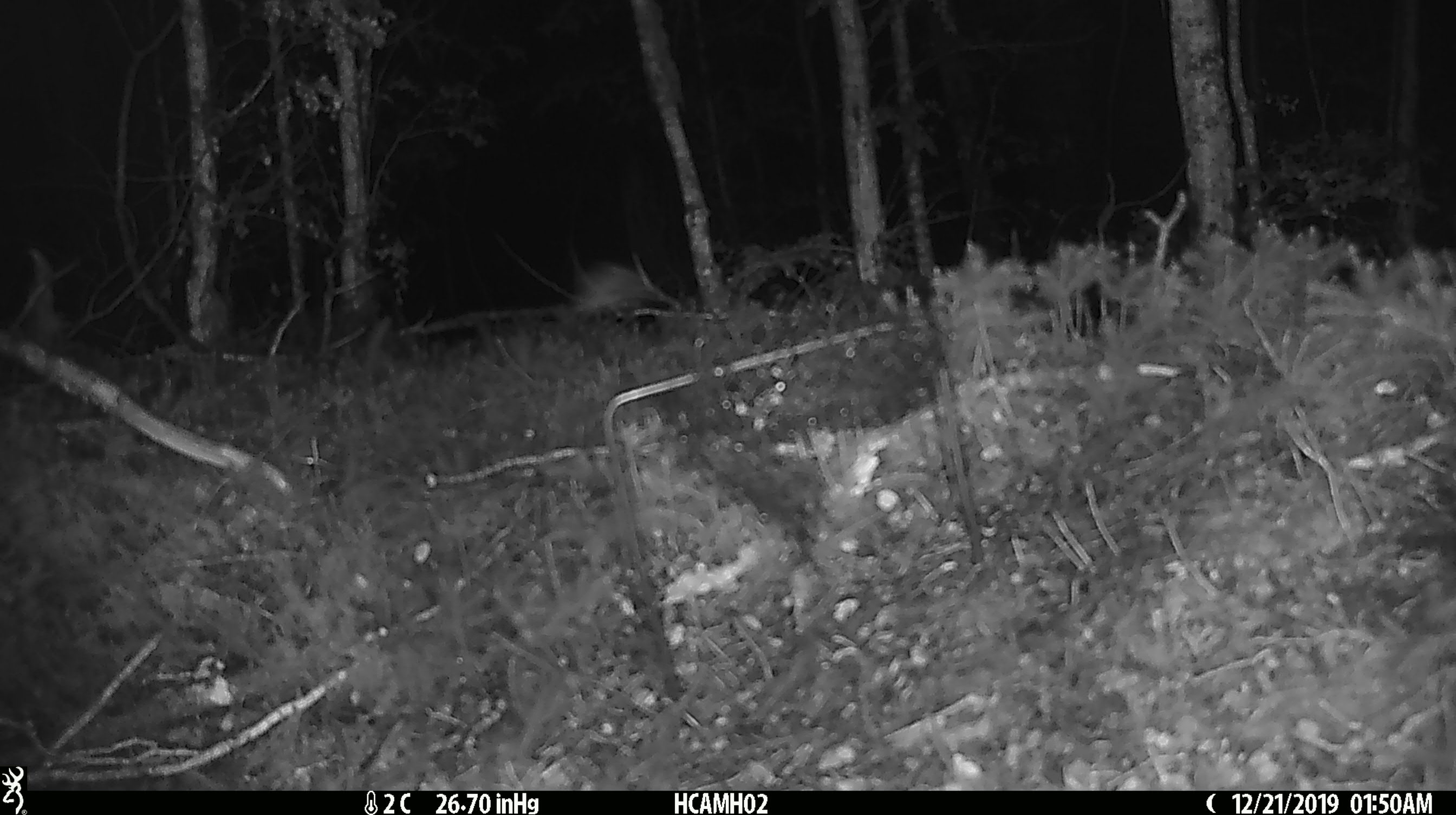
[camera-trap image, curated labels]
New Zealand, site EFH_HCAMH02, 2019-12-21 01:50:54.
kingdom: Animalia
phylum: Chordata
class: Mammalia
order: Rodentia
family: Muridae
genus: Mus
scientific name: Mus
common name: mouse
Mouse (Mus).